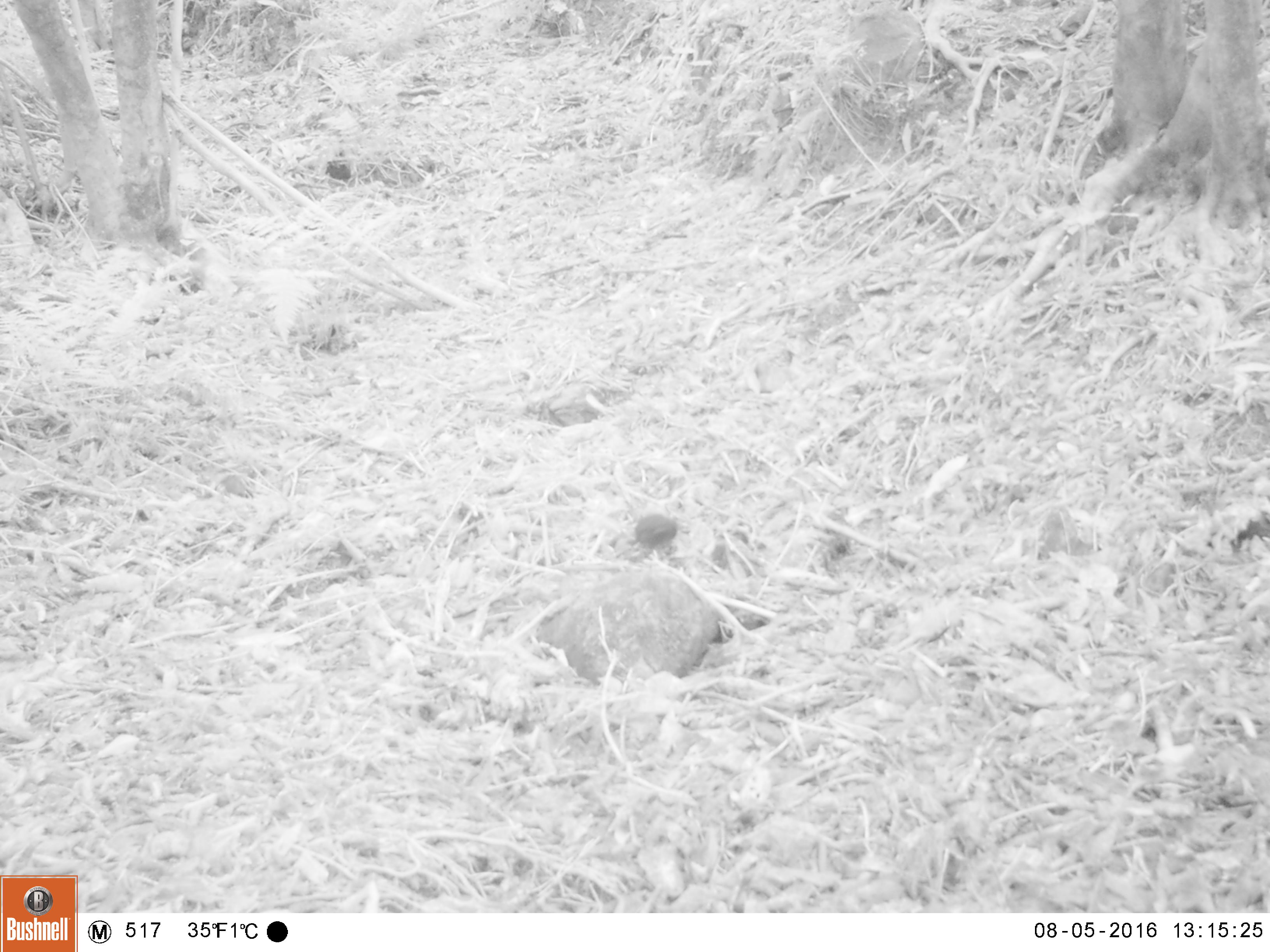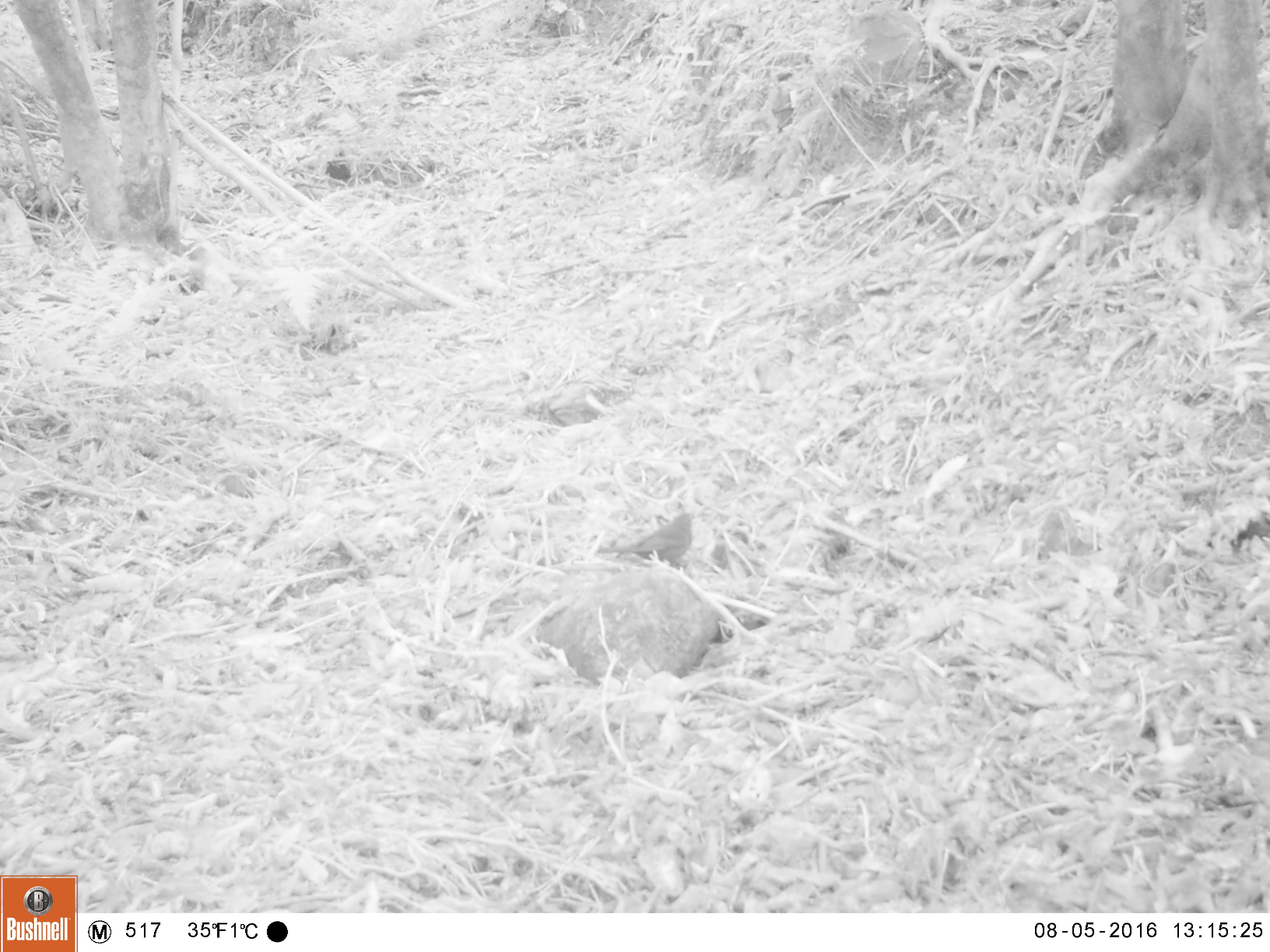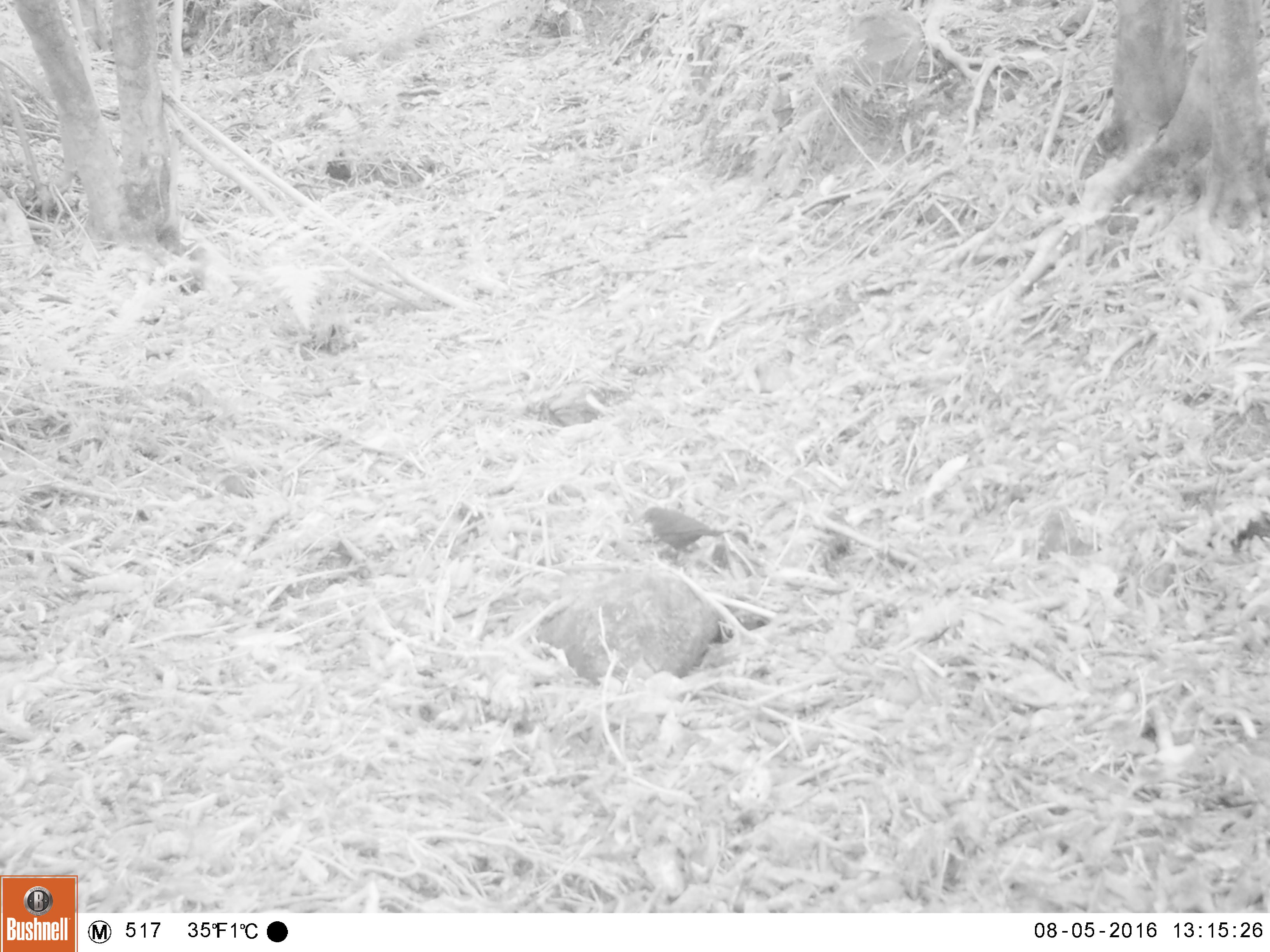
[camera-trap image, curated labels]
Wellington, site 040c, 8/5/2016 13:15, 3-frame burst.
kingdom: Animalia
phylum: Chordata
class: Aves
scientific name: Aves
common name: bird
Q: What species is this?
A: Bird (Aves).